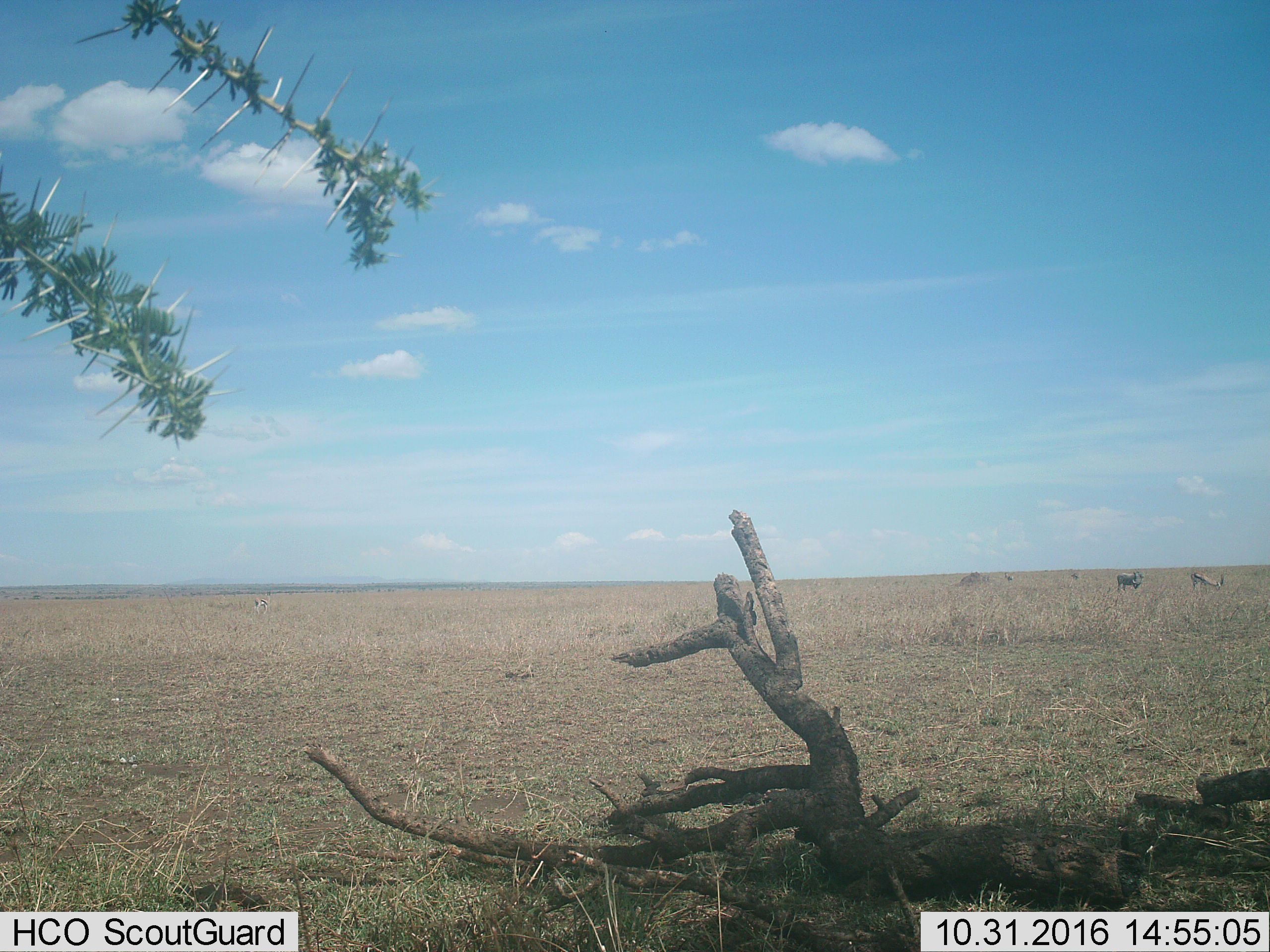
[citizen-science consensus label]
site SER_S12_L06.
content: unidentified animal